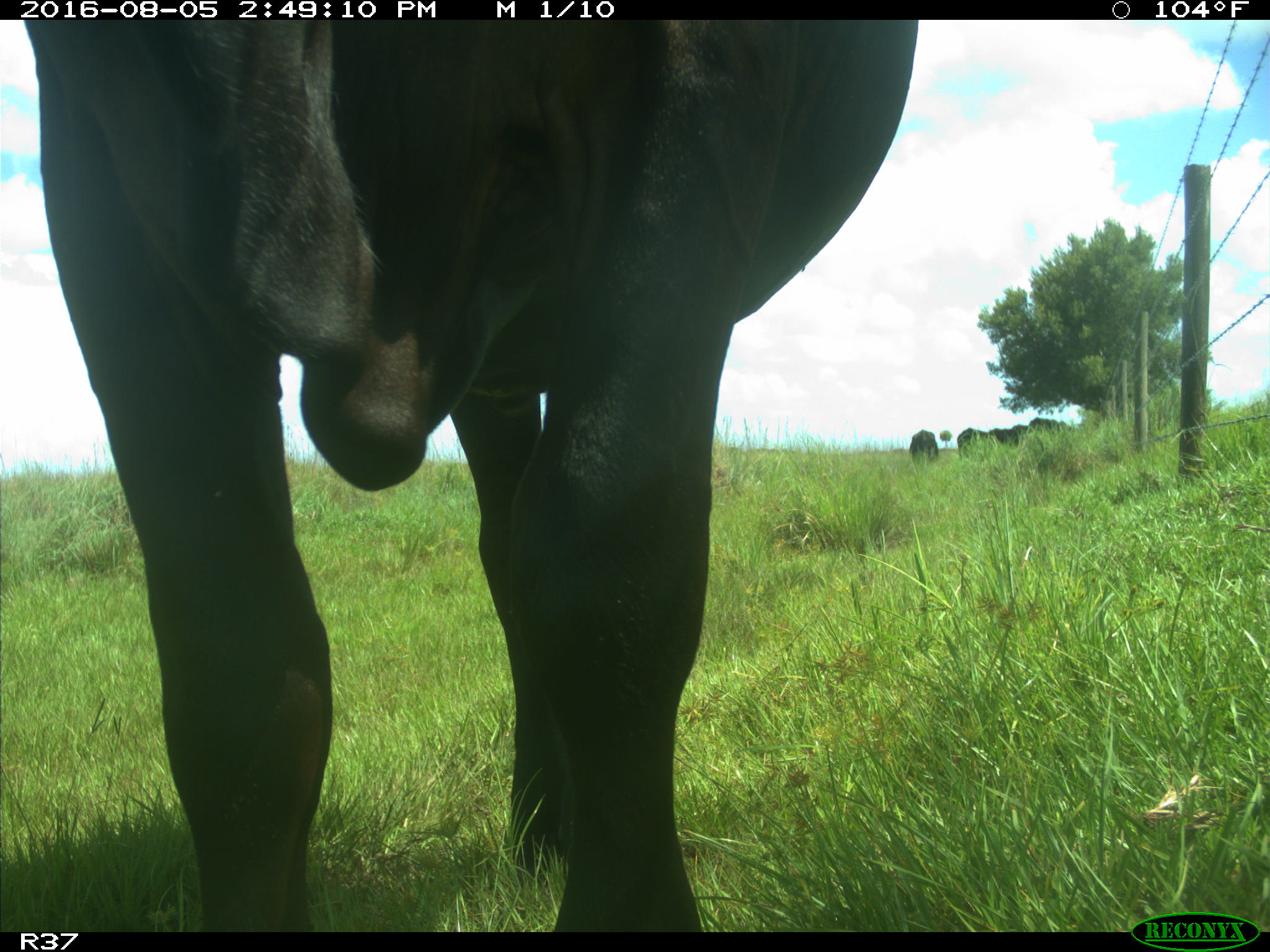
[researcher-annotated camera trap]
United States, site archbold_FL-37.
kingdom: Animalia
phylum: Chordata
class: Mammalia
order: Artiodactyla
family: Bovidae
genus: Bos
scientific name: Bos taurus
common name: domestic cow